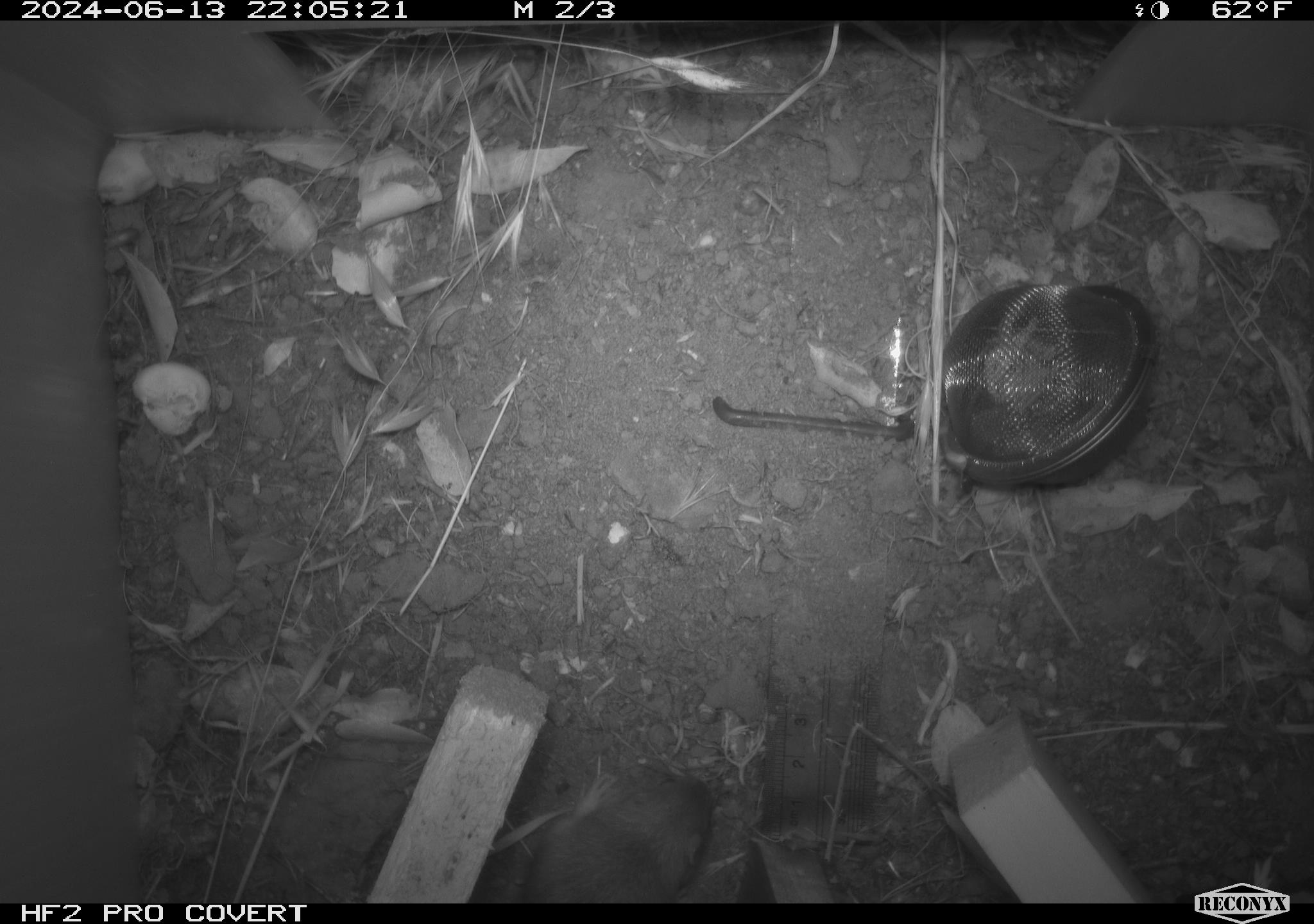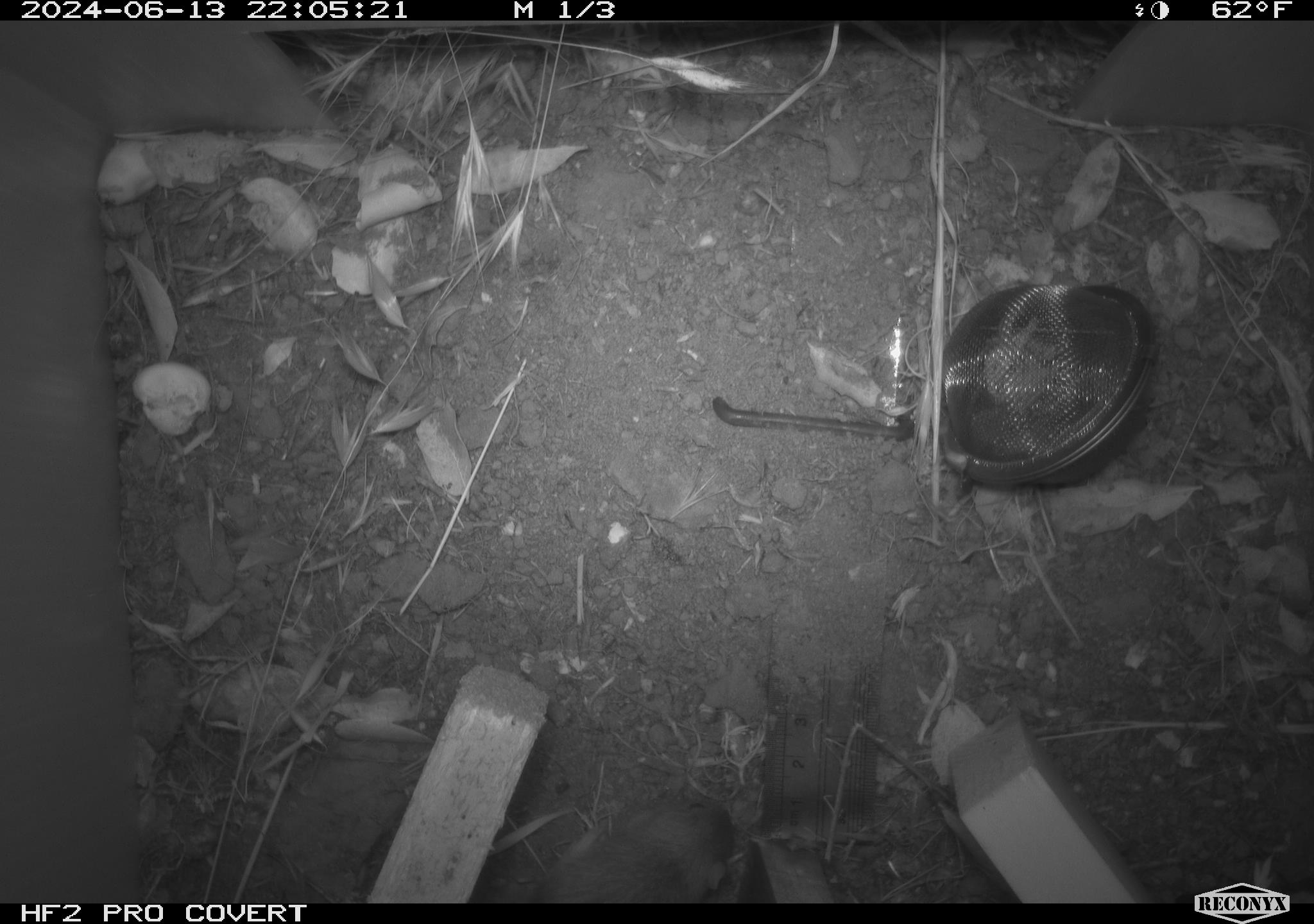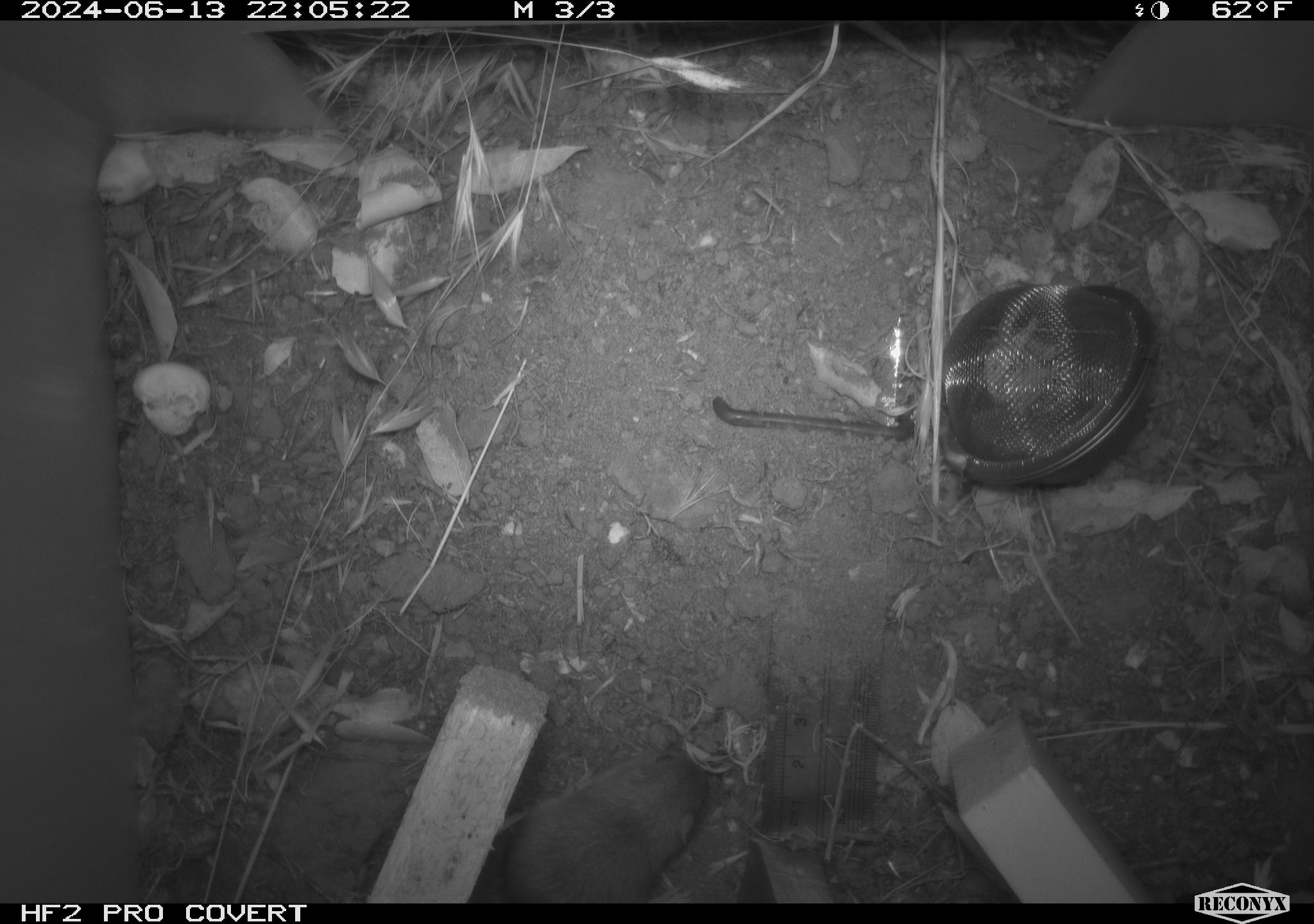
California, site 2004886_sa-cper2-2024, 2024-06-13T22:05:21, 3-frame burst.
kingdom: Animalia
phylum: Chordata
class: Mammalia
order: Rodentia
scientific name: Rodentia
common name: rodent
Rodent (Rodentia).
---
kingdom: Animalia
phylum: Chordata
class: Mammalia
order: Rodentia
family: Heteromyidae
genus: Dipodomys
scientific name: Dipodomys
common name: kangaroo rats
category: dipodomys species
Dipodomys species (kangaroo rats) (Dipodomys).